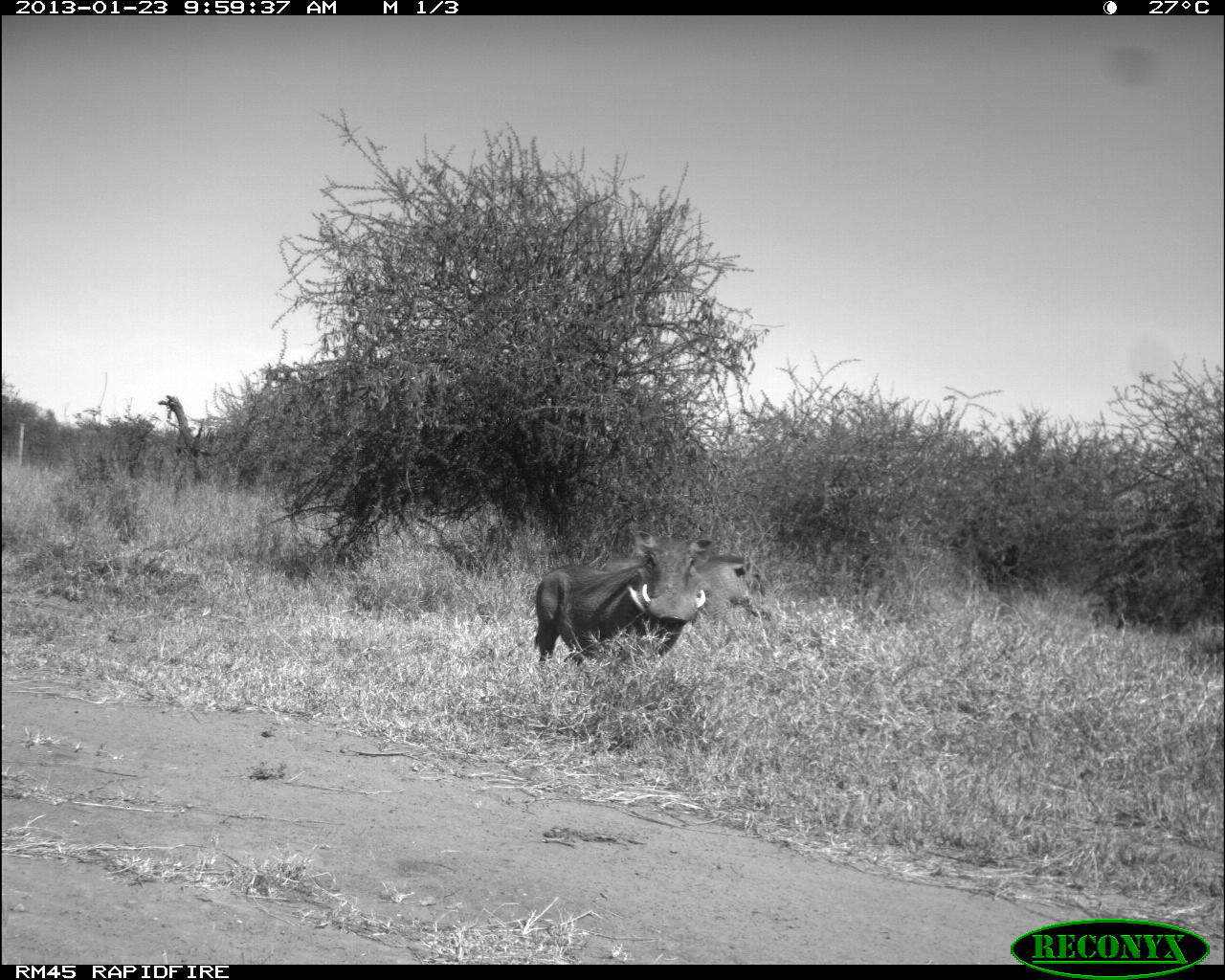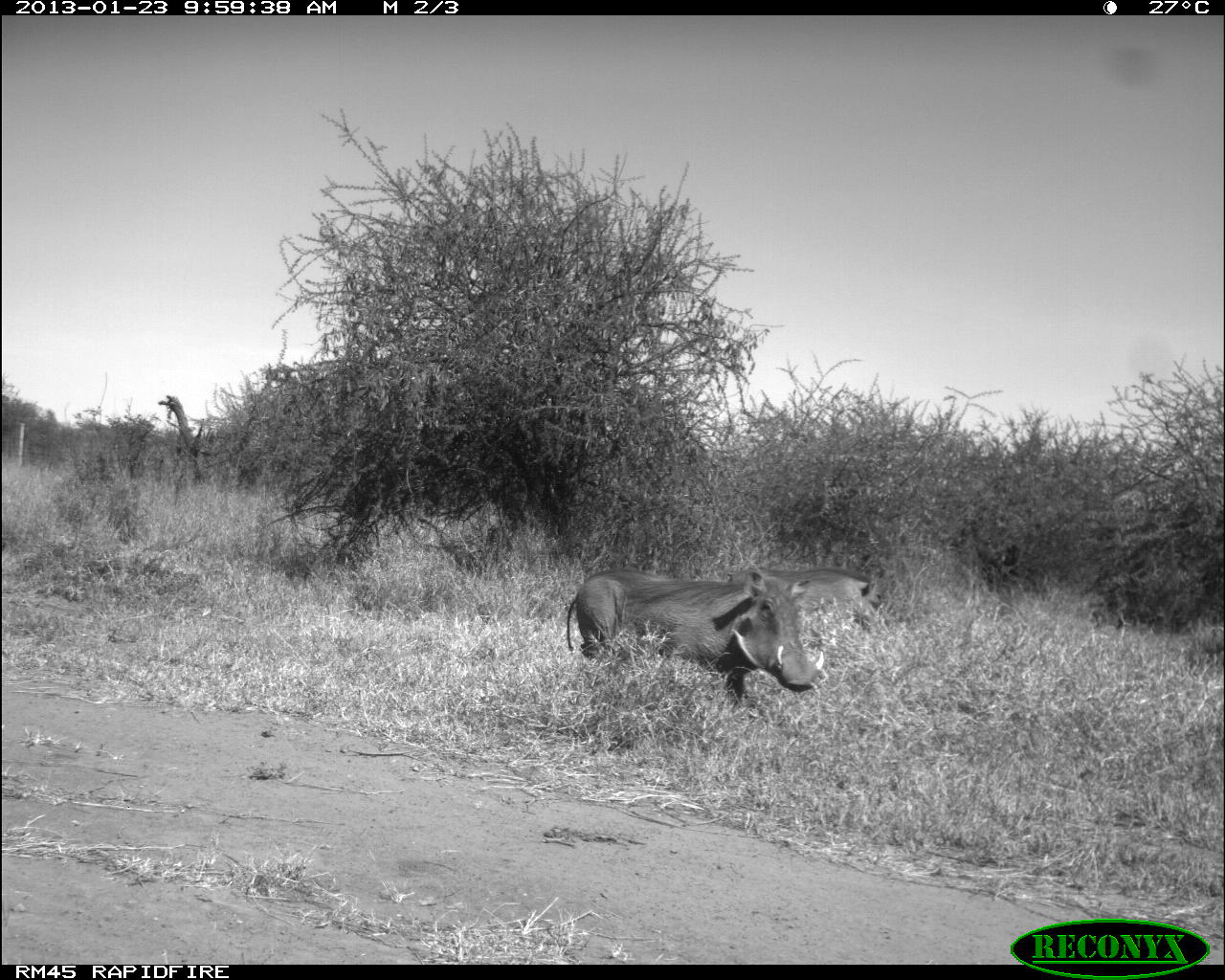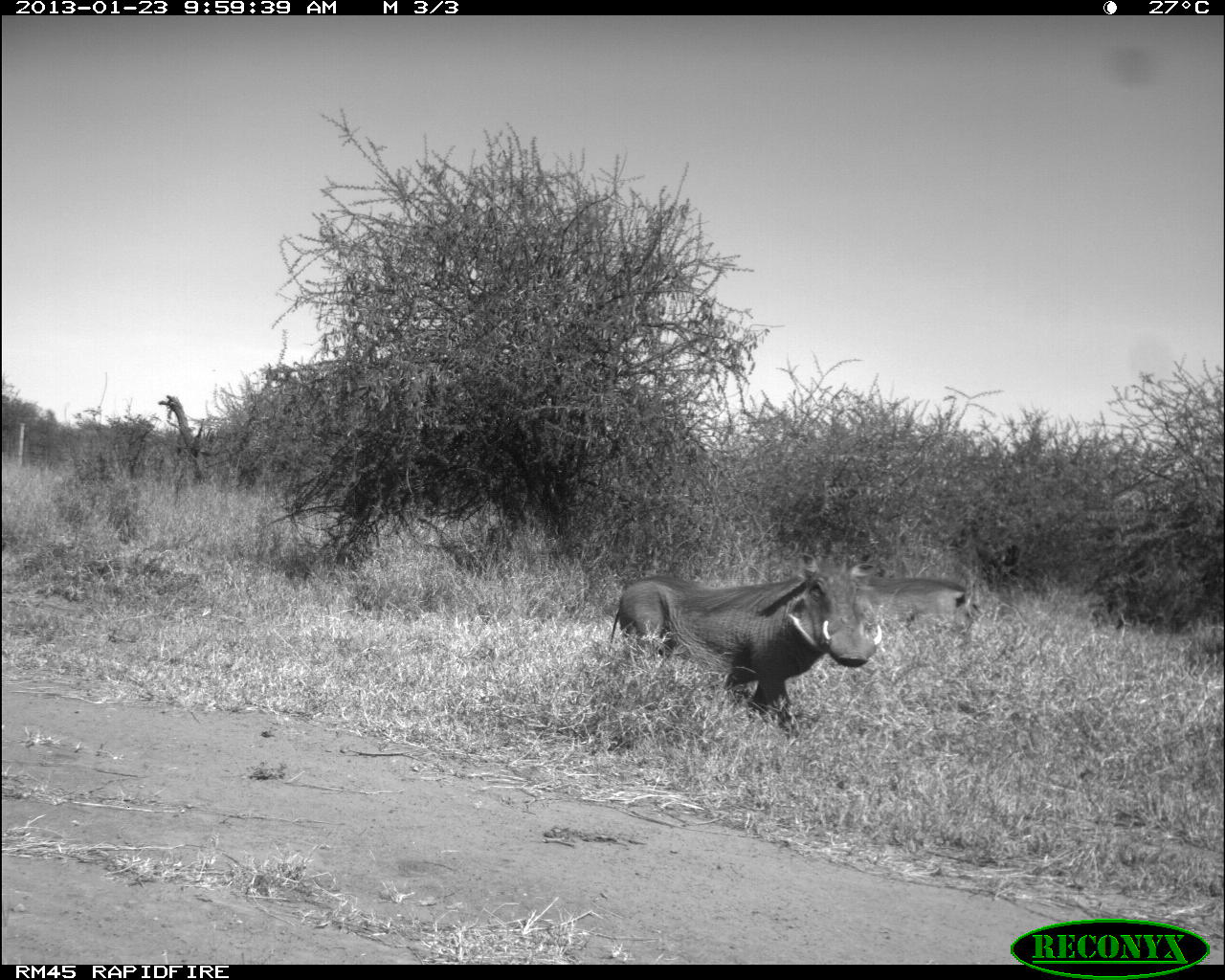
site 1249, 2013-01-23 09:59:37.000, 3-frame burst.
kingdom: Animalia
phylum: Chordata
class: Mammalia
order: Artiodactyla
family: Suidae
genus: Phacochoerus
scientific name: Phacochoerus africanus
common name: common warthog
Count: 2.